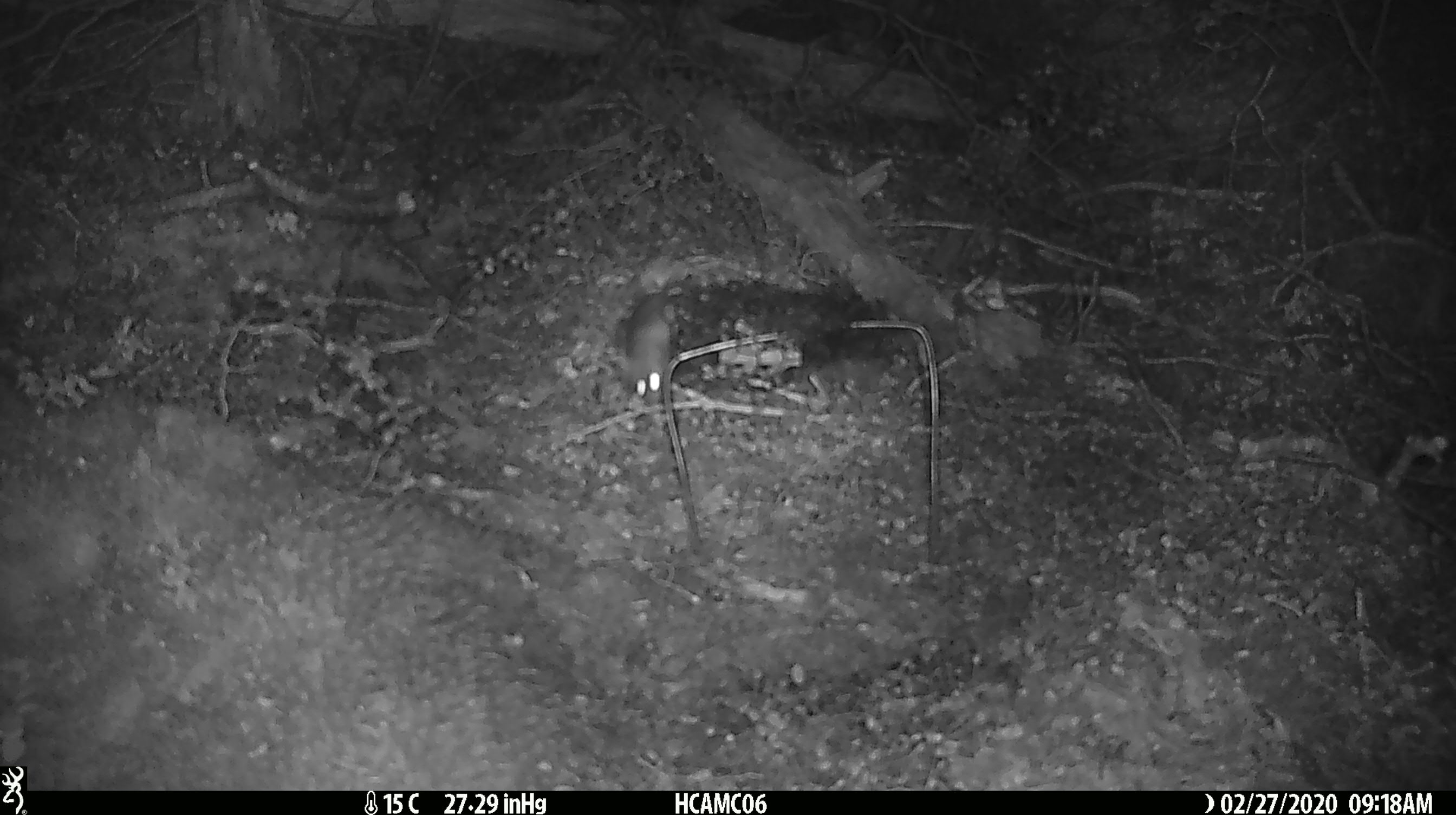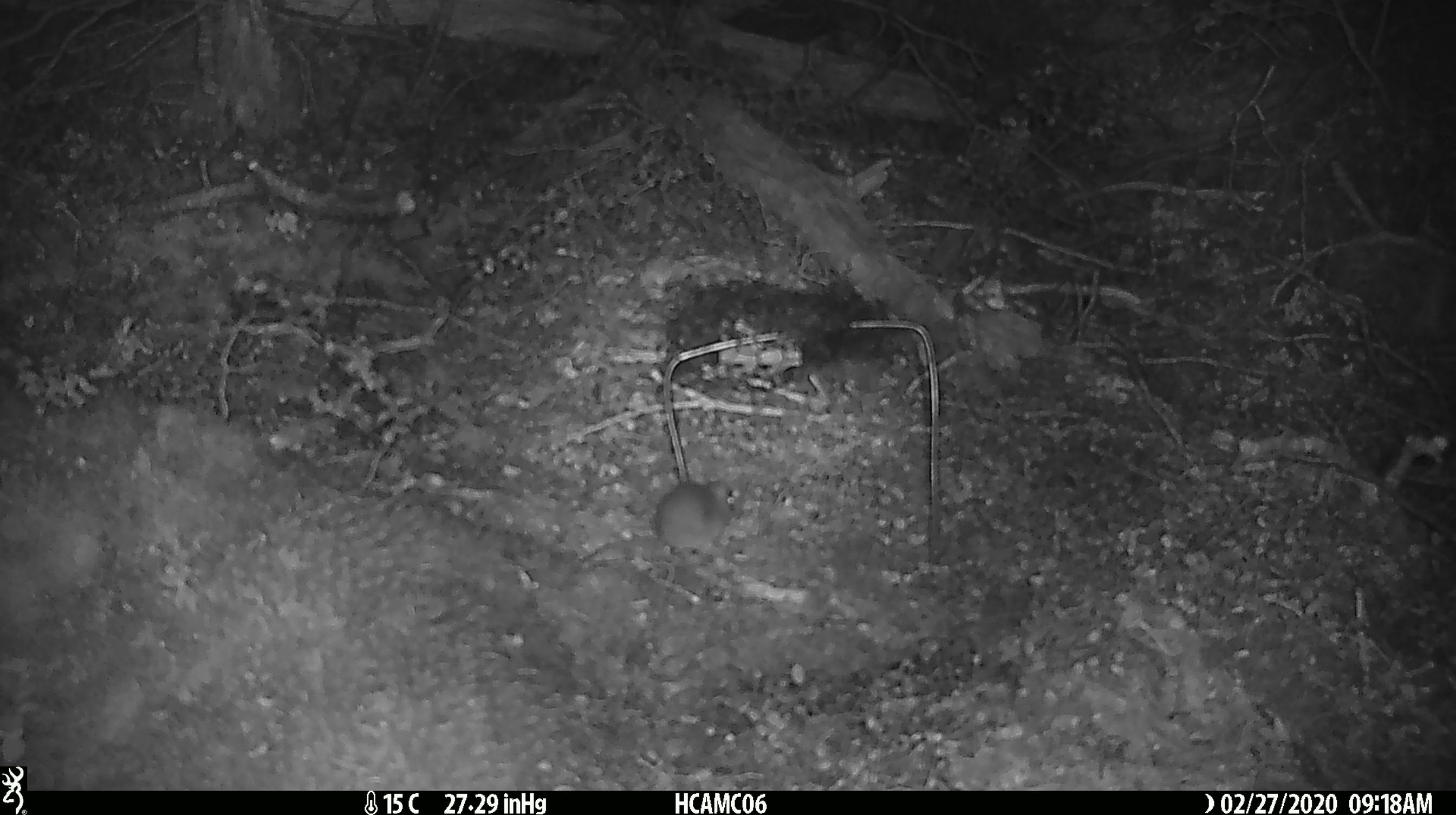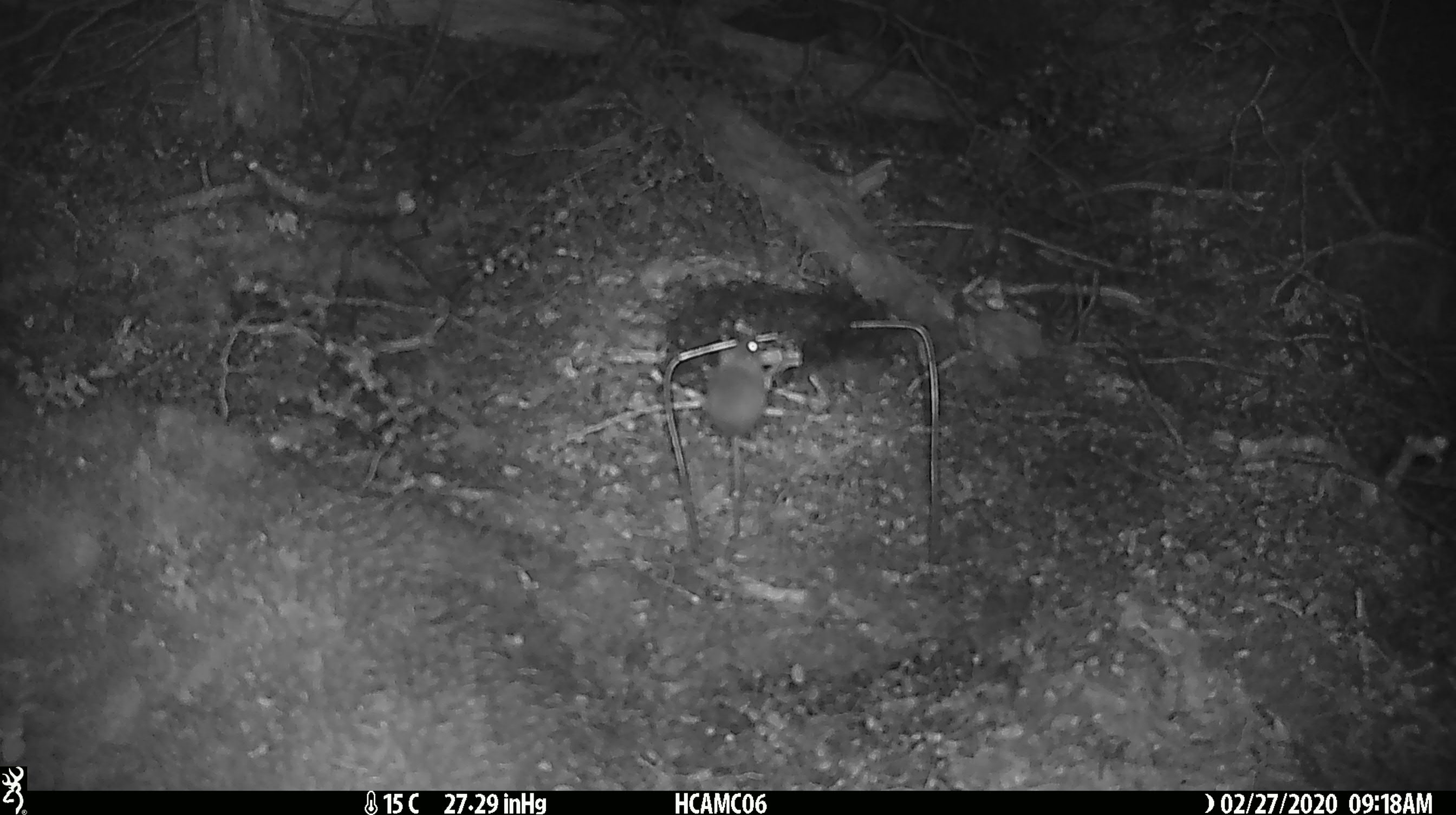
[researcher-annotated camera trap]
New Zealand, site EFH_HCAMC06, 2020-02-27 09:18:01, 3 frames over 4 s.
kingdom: Animalia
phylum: Chordata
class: Mammalia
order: Rodentia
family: Muridae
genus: Mus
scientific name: Mus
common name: mouse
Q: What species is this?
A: Mouse (Mus).